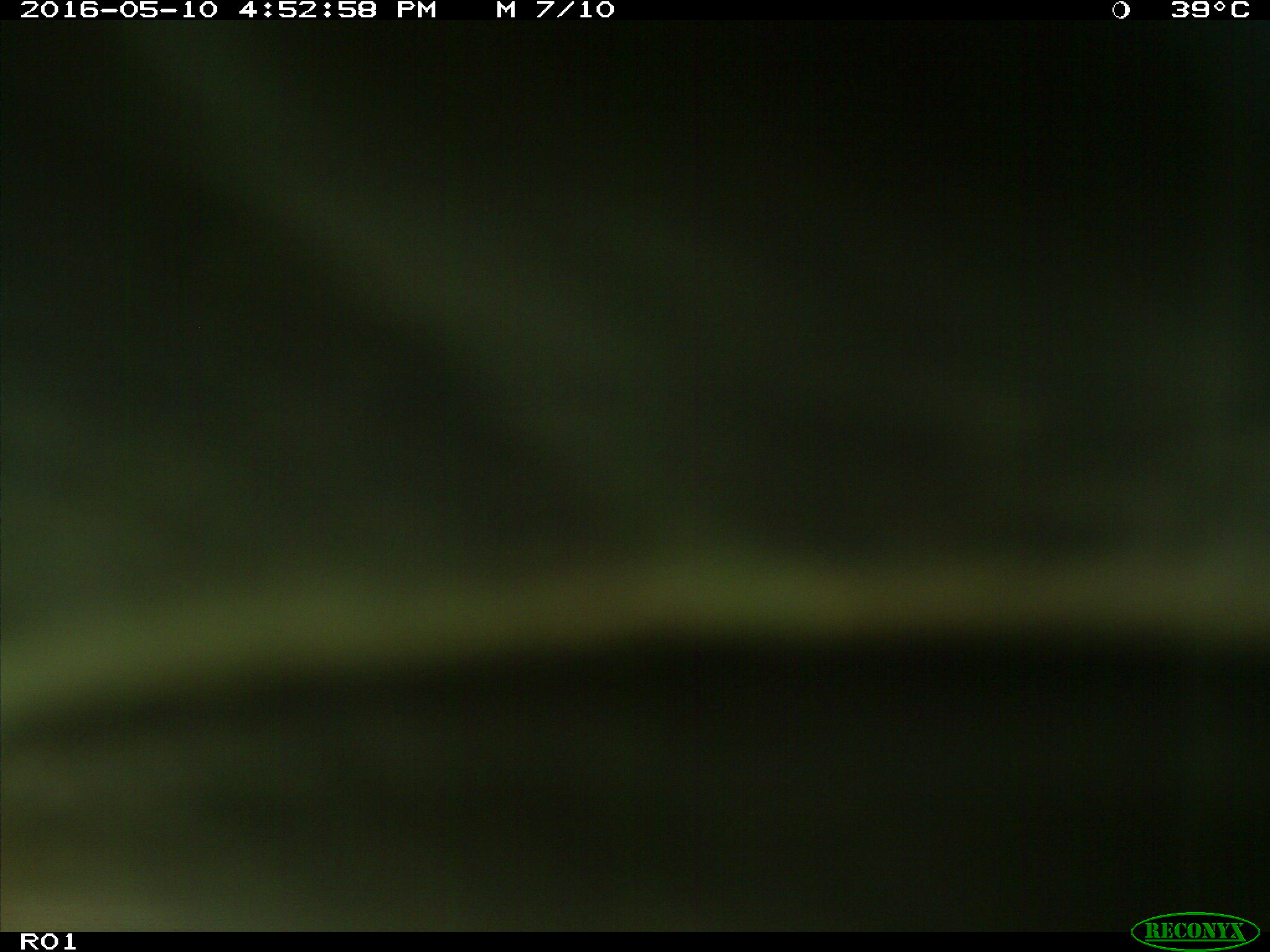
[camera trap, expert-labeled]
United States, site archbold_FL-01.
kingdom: Animalia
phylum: Chordata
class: Mammalia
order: Artiodactyla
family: Bovidae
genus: Bos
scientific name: Bos taurus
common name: domestic cow